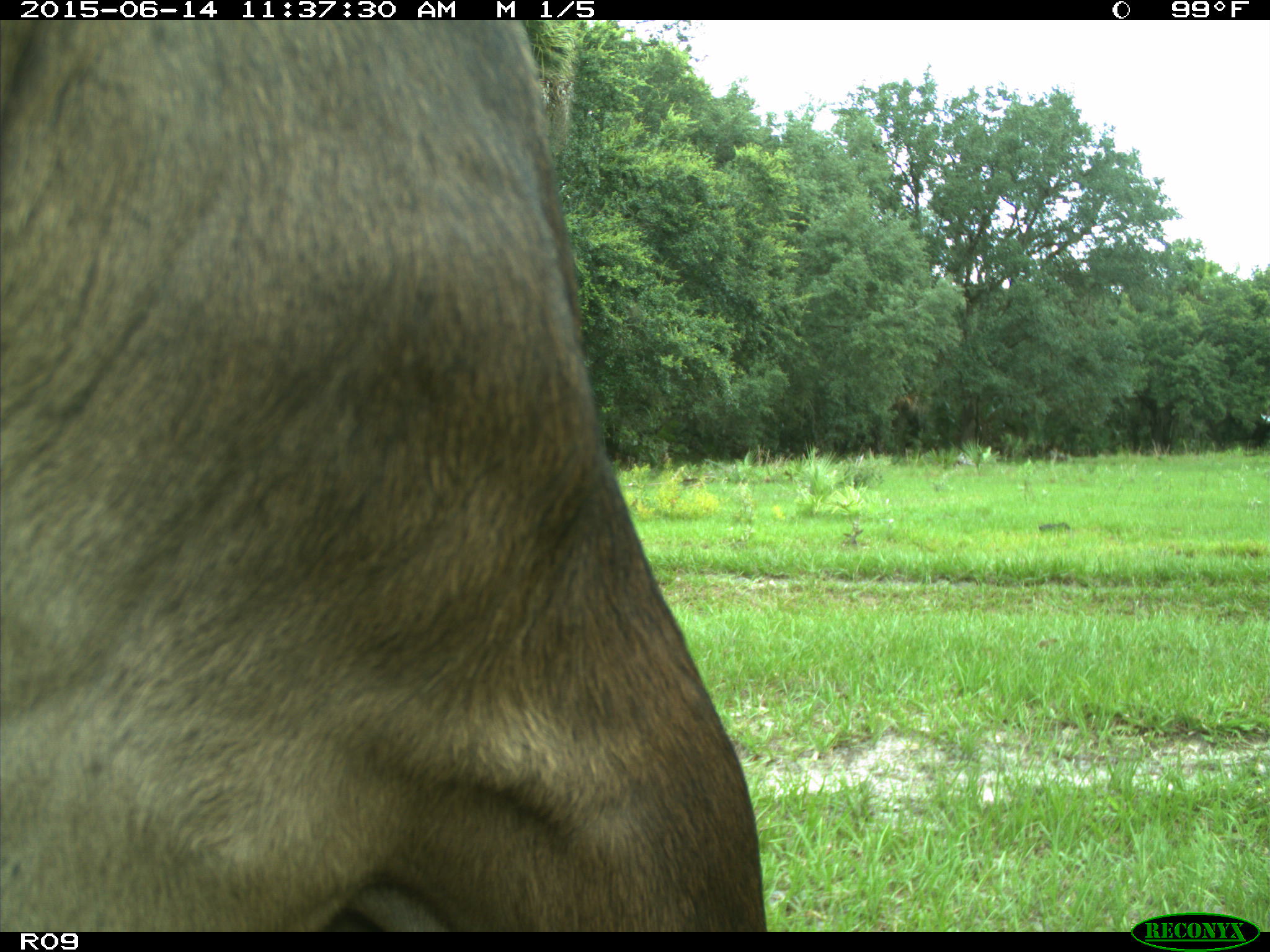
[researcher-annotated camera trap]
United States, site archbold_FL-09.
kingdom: Animalia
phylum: Chordata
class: Mammalia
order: Artiodactyla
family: Bovidae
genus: Bos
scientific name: Bos taurus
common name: domestic cow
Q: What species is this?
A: Bos taurus (domestic cow).